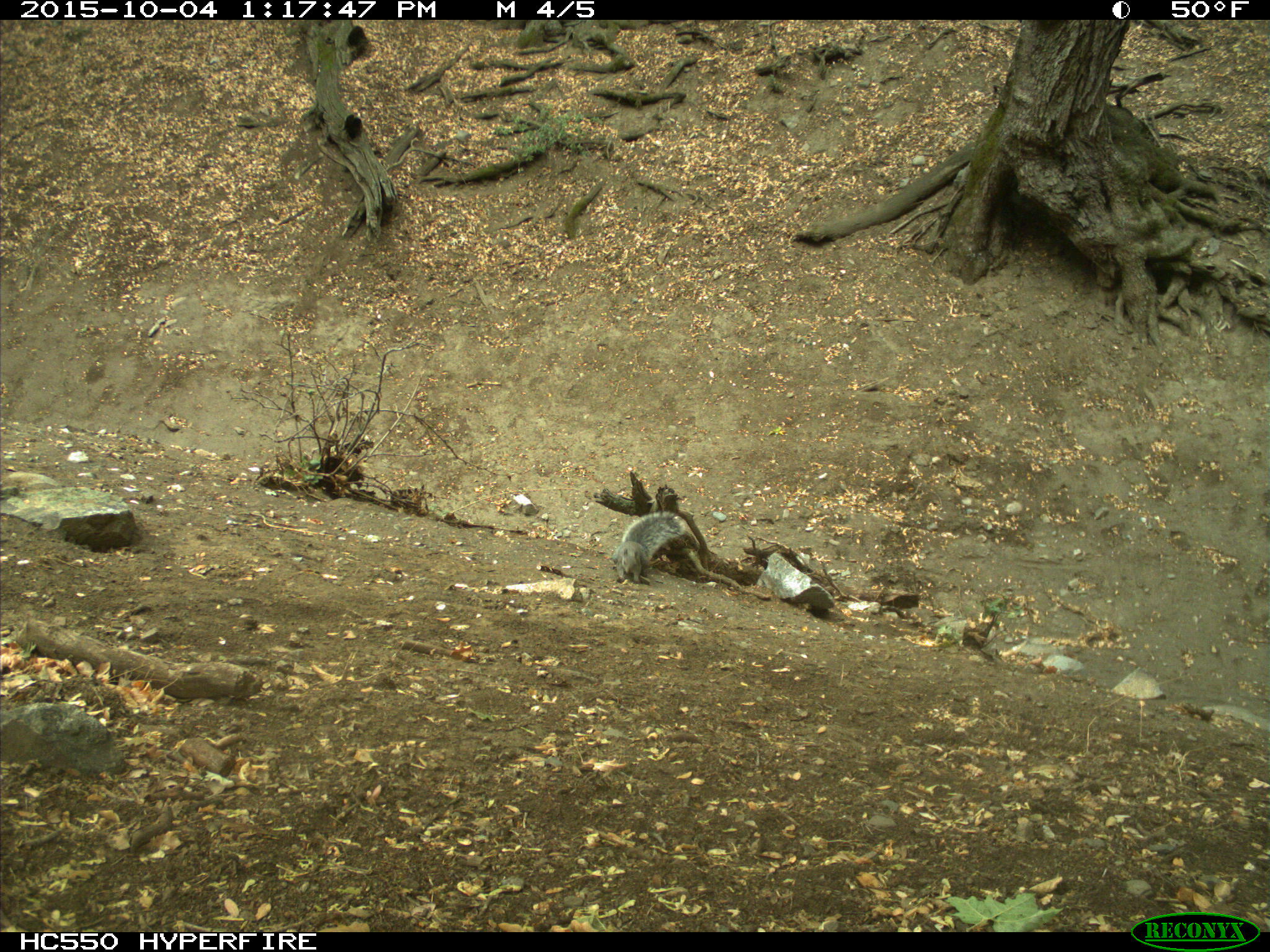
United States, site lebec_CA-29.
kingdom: Animalia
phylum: Chordata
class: Mammalia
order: Rodentia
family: Sciuridae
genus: Sciurus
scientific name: Sciurus carolinensis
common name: eastern gray squirrel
Sciurus carolinensis (eastern gray squirrel).